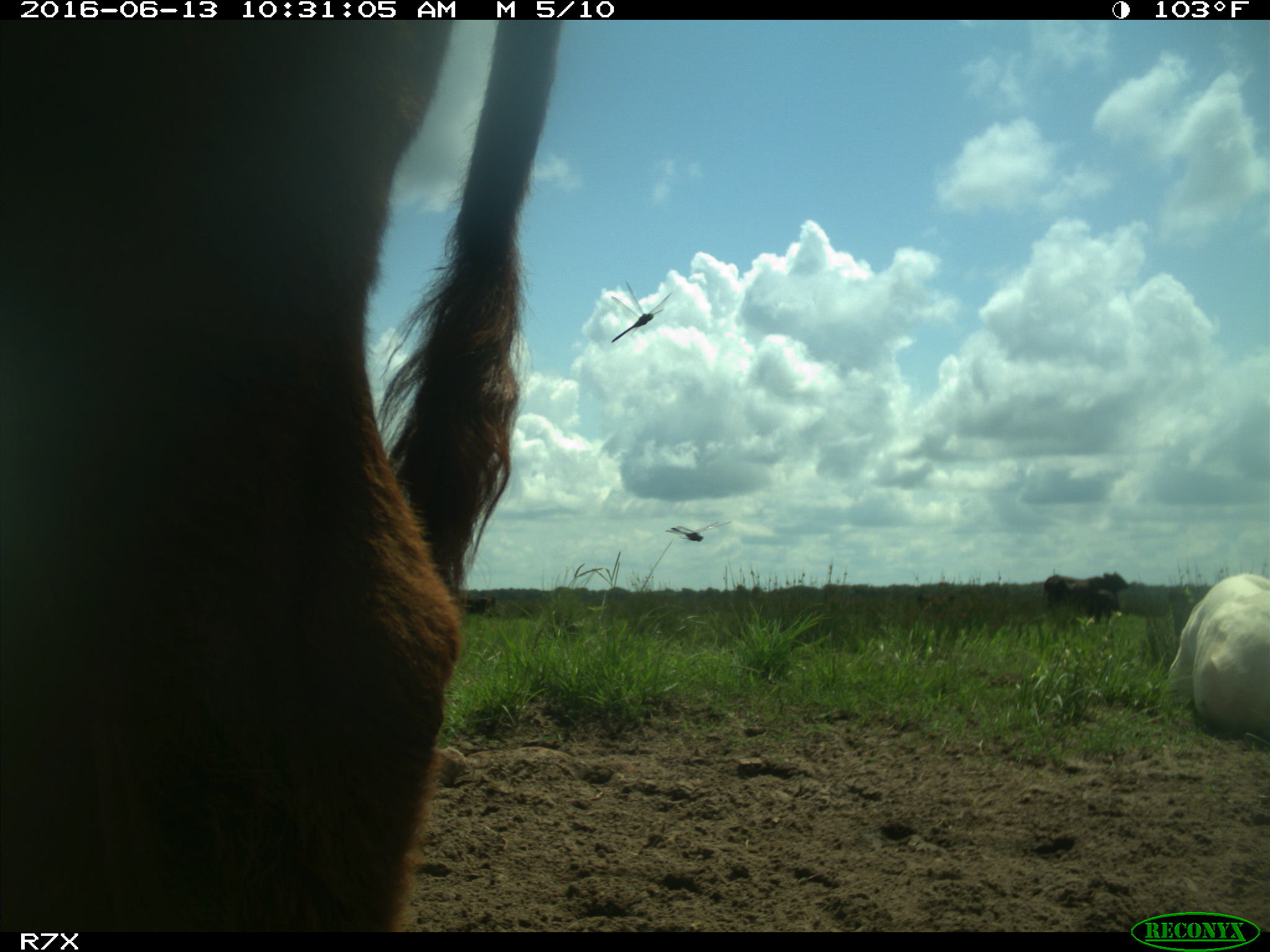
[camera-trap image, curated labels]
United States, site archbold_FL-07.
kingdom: Animalia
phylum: Chordata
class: Mammalia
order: Artiodactyla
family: Bovidae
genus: Bos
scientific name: Bos taurus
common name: domestic cow